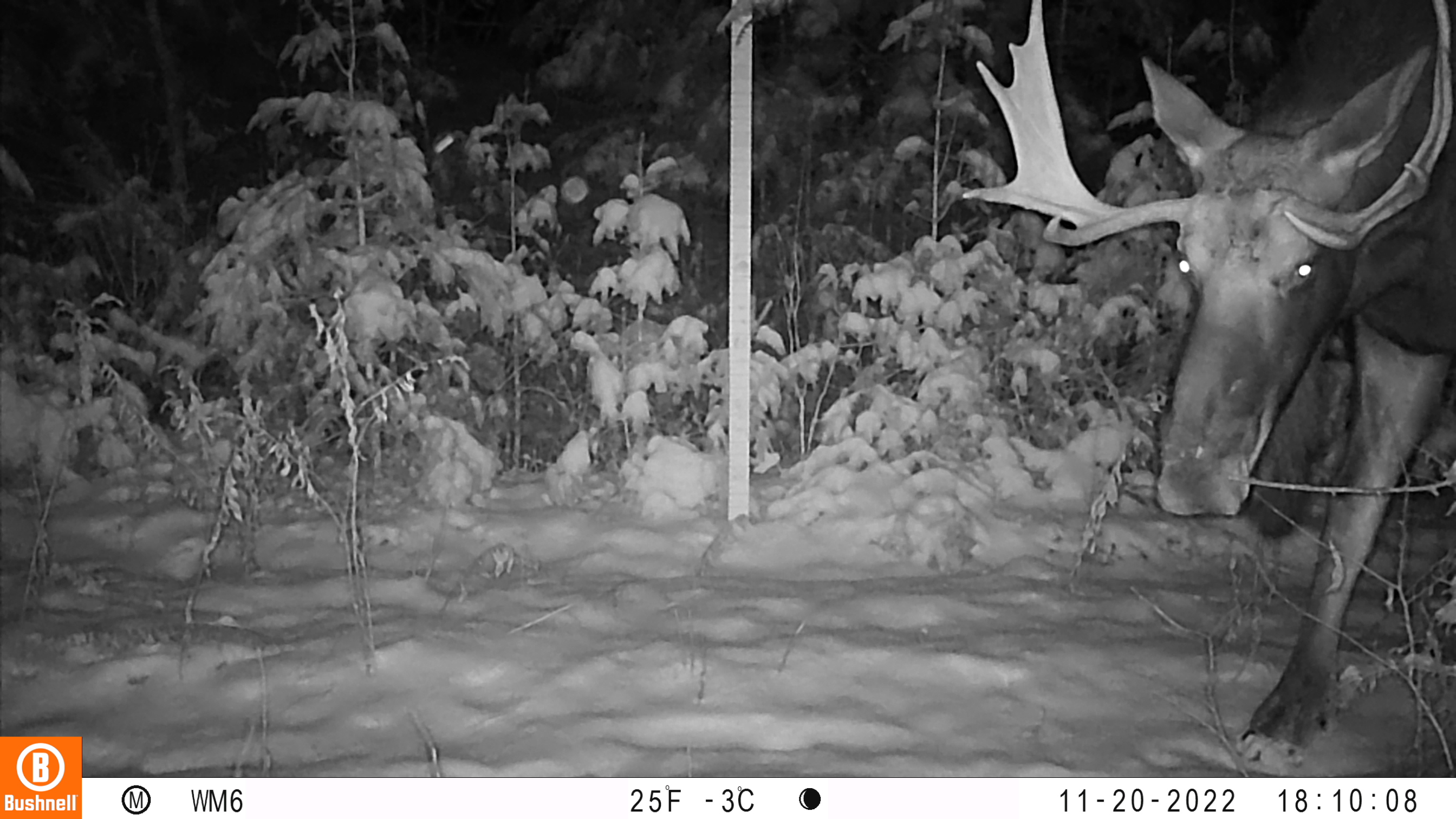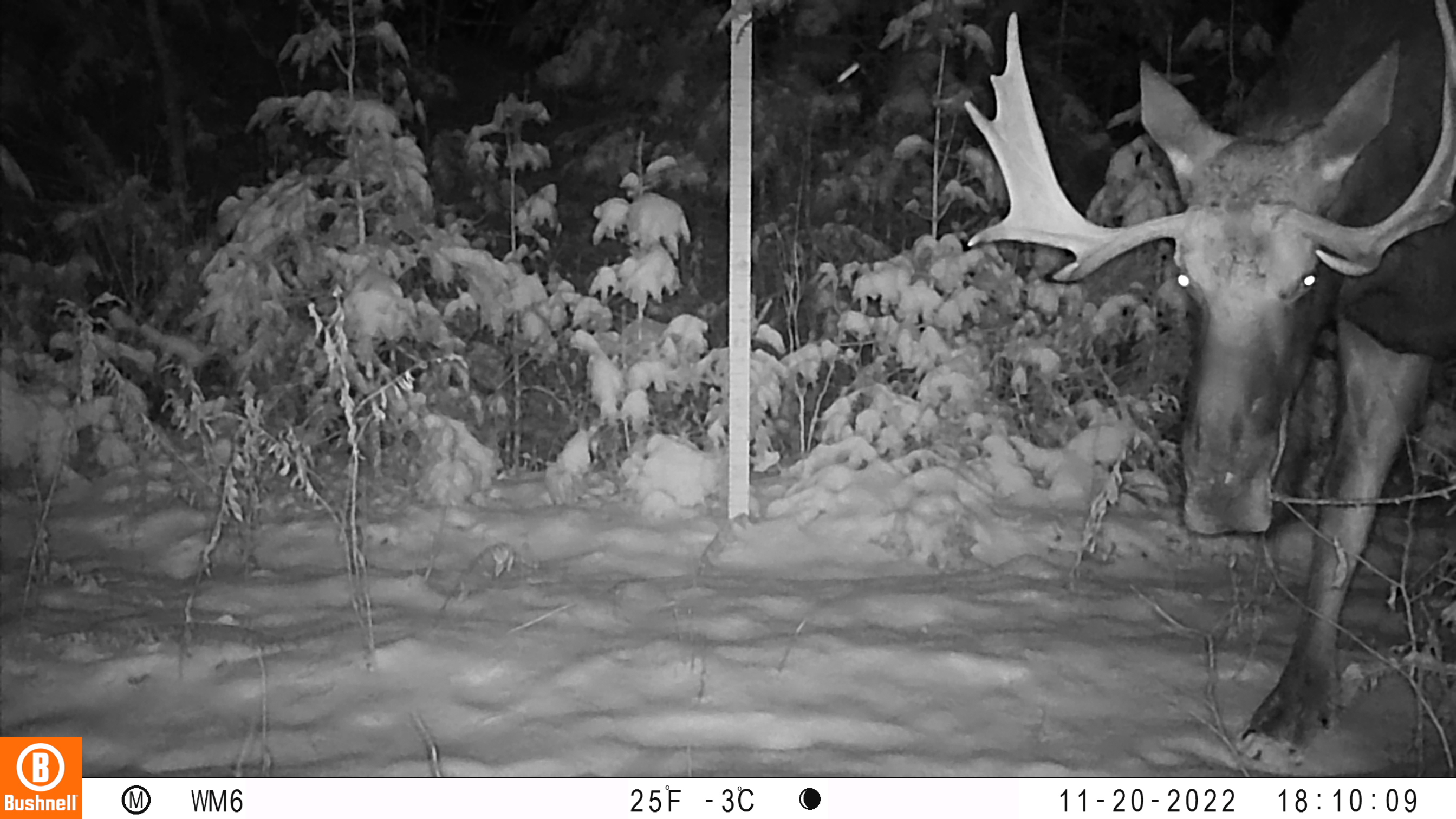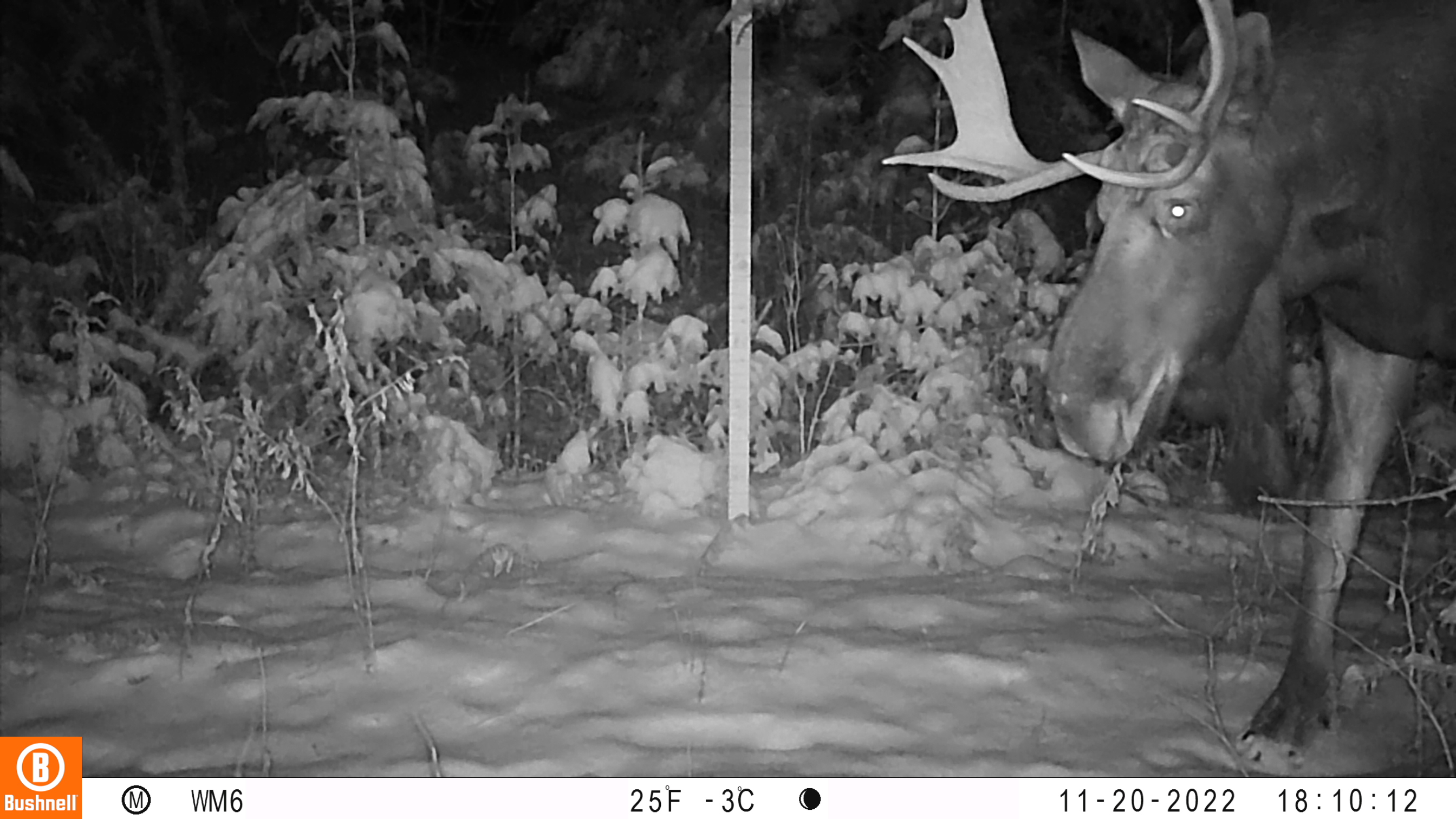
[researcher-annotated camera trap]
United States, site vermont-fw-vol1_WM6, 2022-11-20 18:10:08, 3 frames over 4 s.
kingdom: Animalia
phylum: Chordata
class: Mammalia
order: Artiodactyla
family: Cervidae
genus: Alces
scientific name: Alces alces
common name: moose